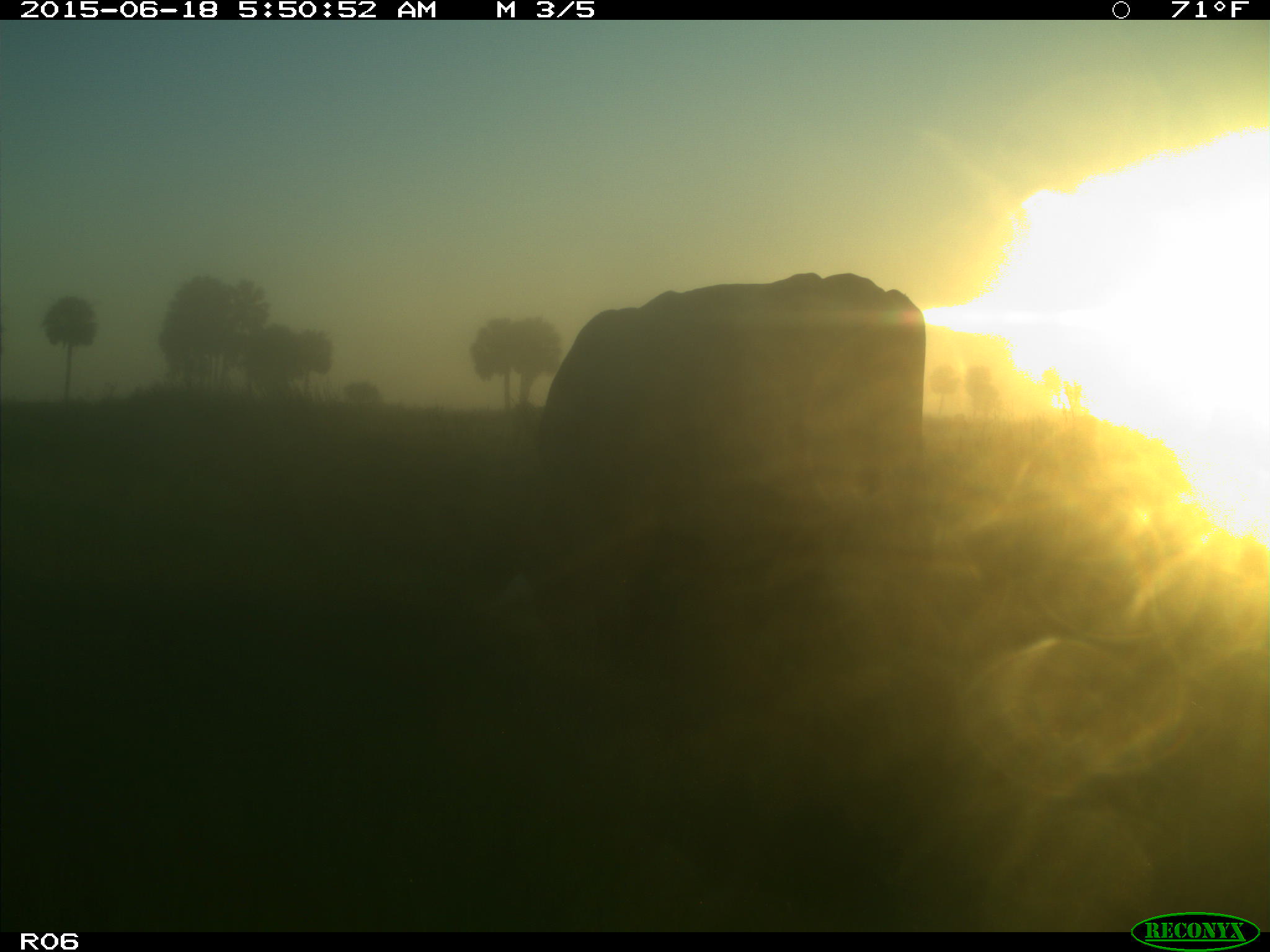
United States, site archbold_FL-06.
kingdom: Animalia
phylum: Chordata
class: Mammalia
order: Artiodactyla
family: Bovidae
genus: Bos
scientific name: Bos taurus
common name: domestic cow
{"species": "Bos taurus (domestic cow)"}